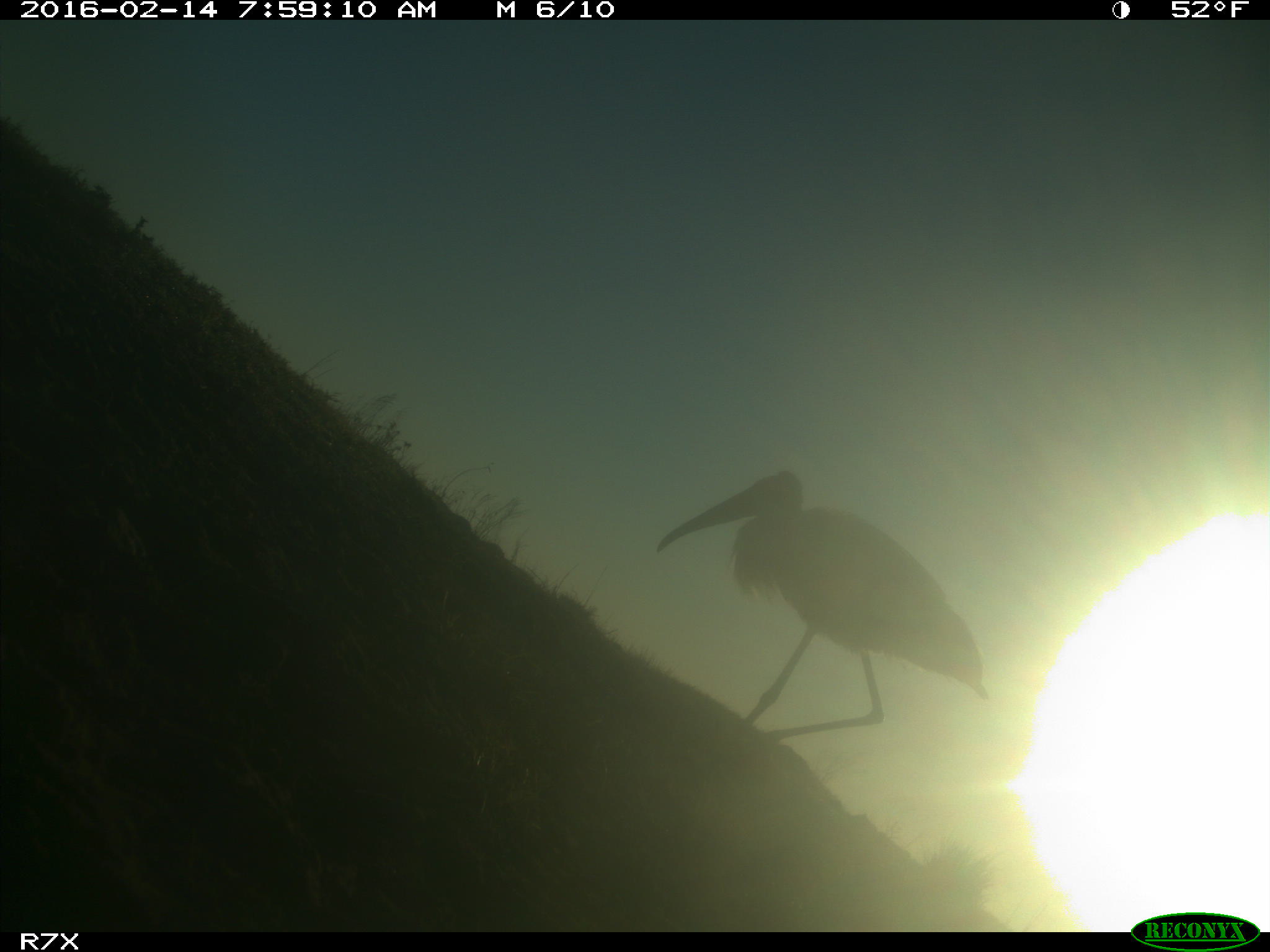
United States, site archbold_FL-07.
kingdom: Animalia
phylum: Chordata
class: Aves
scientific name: Aves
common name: birds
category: unidentified bird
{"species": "unidentified bird (birds) (Aves)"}